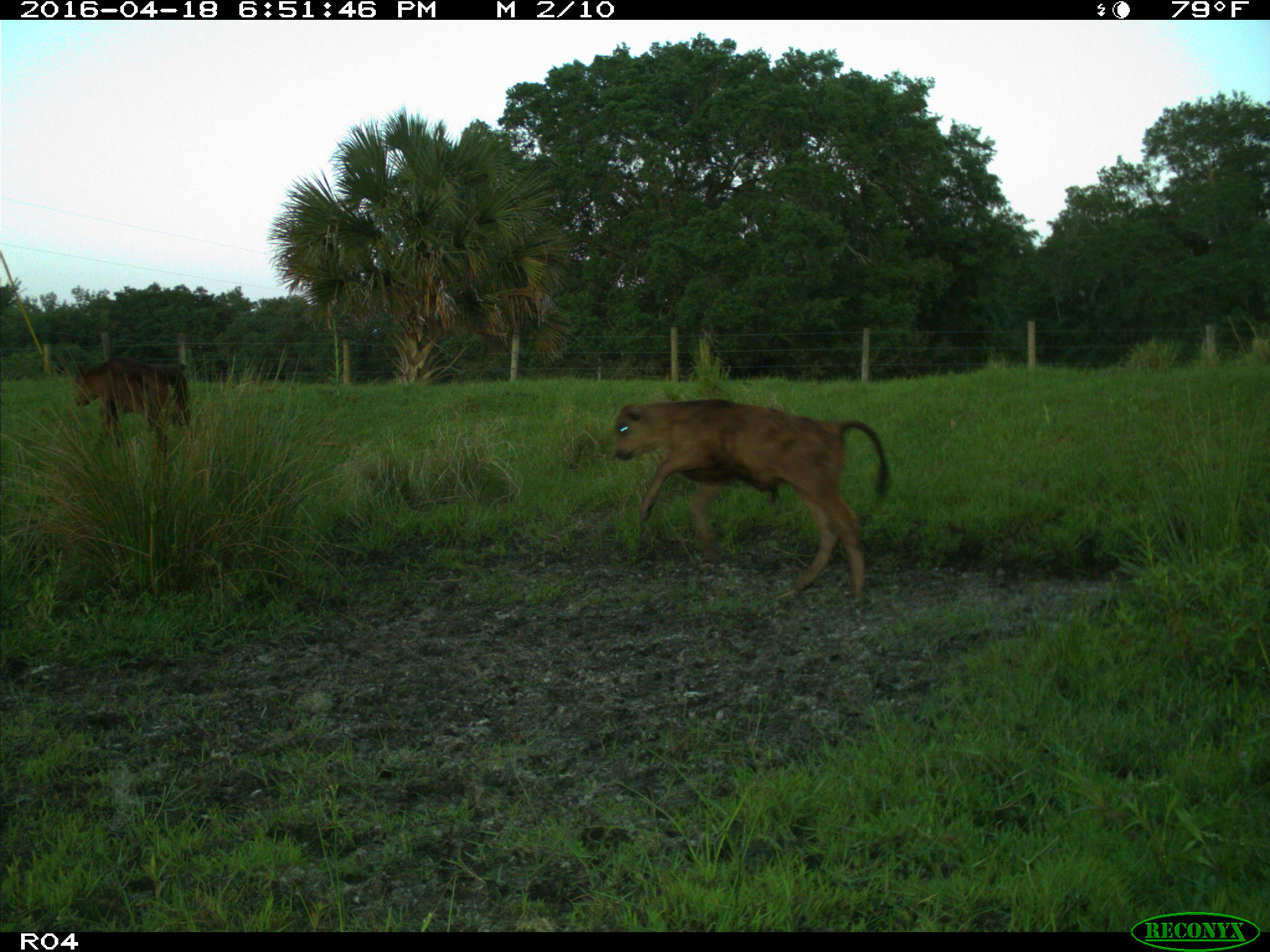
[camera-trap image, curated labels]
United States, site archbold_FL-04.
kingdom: Animalia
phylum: Chordata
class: Mammalia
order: Artiodactyla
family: Bovidae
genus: Bos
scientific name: Bos taurus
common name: domestic cow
Bos taurus (domestic cow).